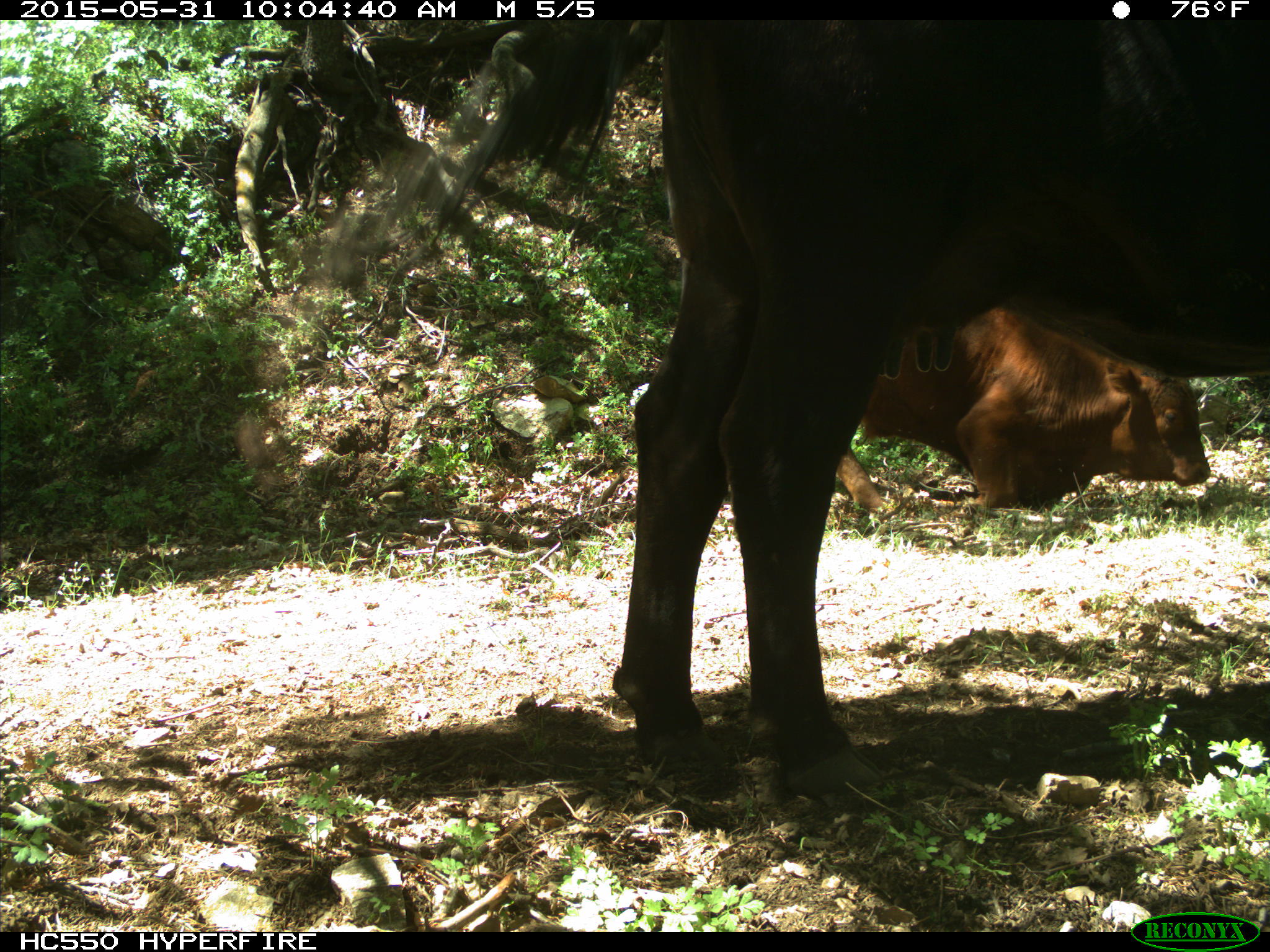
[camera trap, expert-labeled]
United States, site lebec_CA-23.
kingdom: Animalia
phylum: Chordata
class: Mammalia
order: Artiodactyla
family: Bovidae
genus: Bos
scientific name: Bos taurus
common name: domestic cow